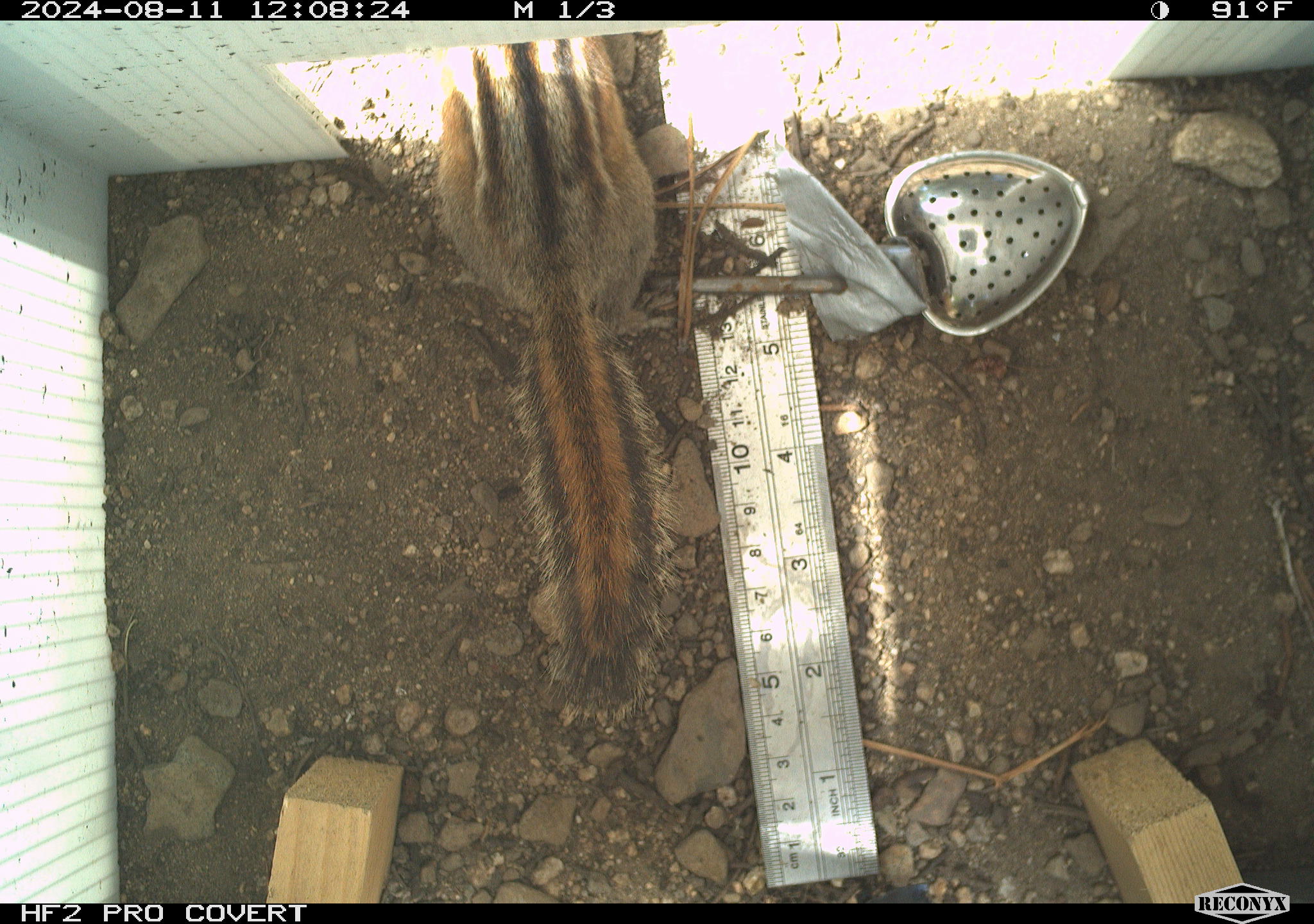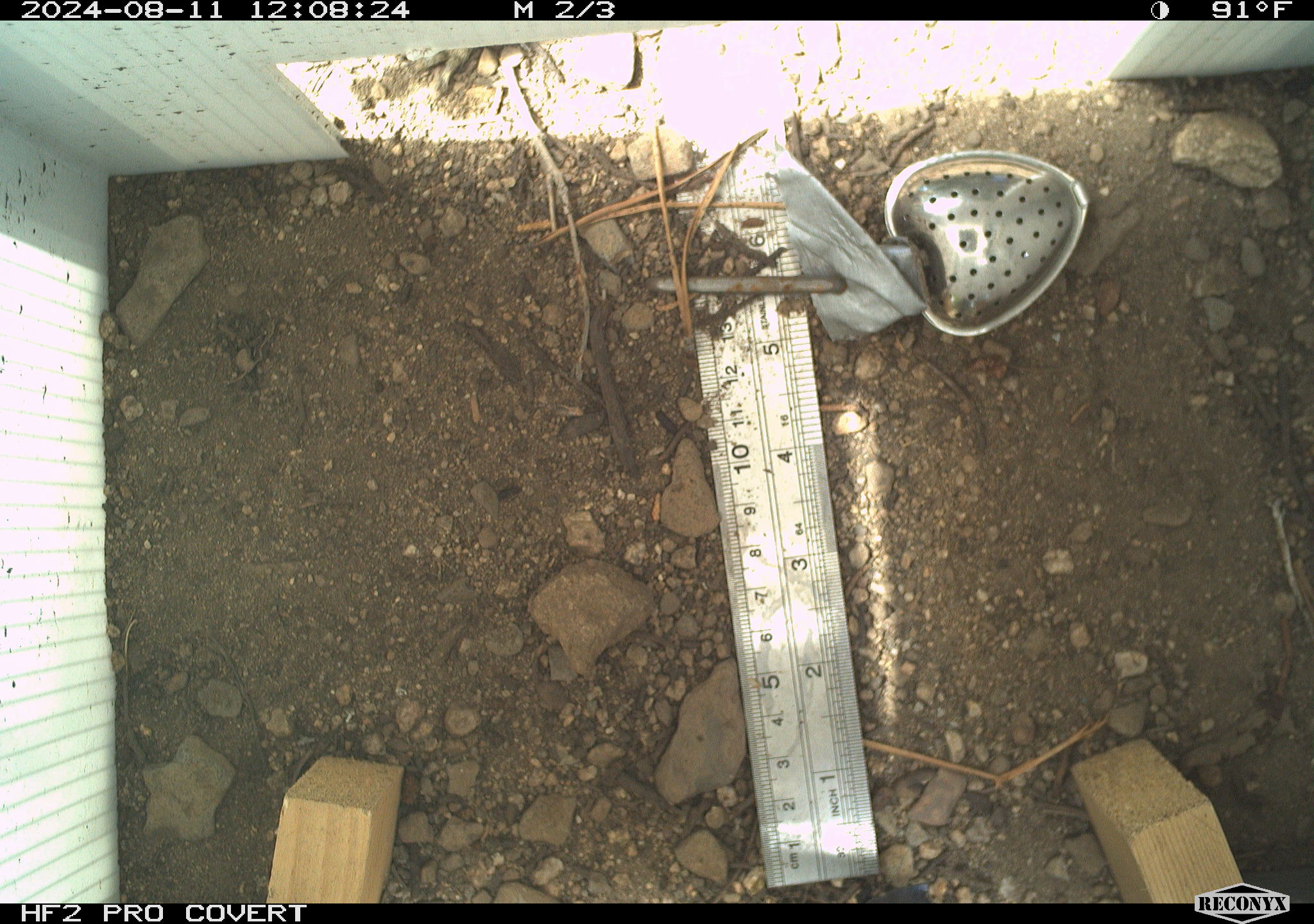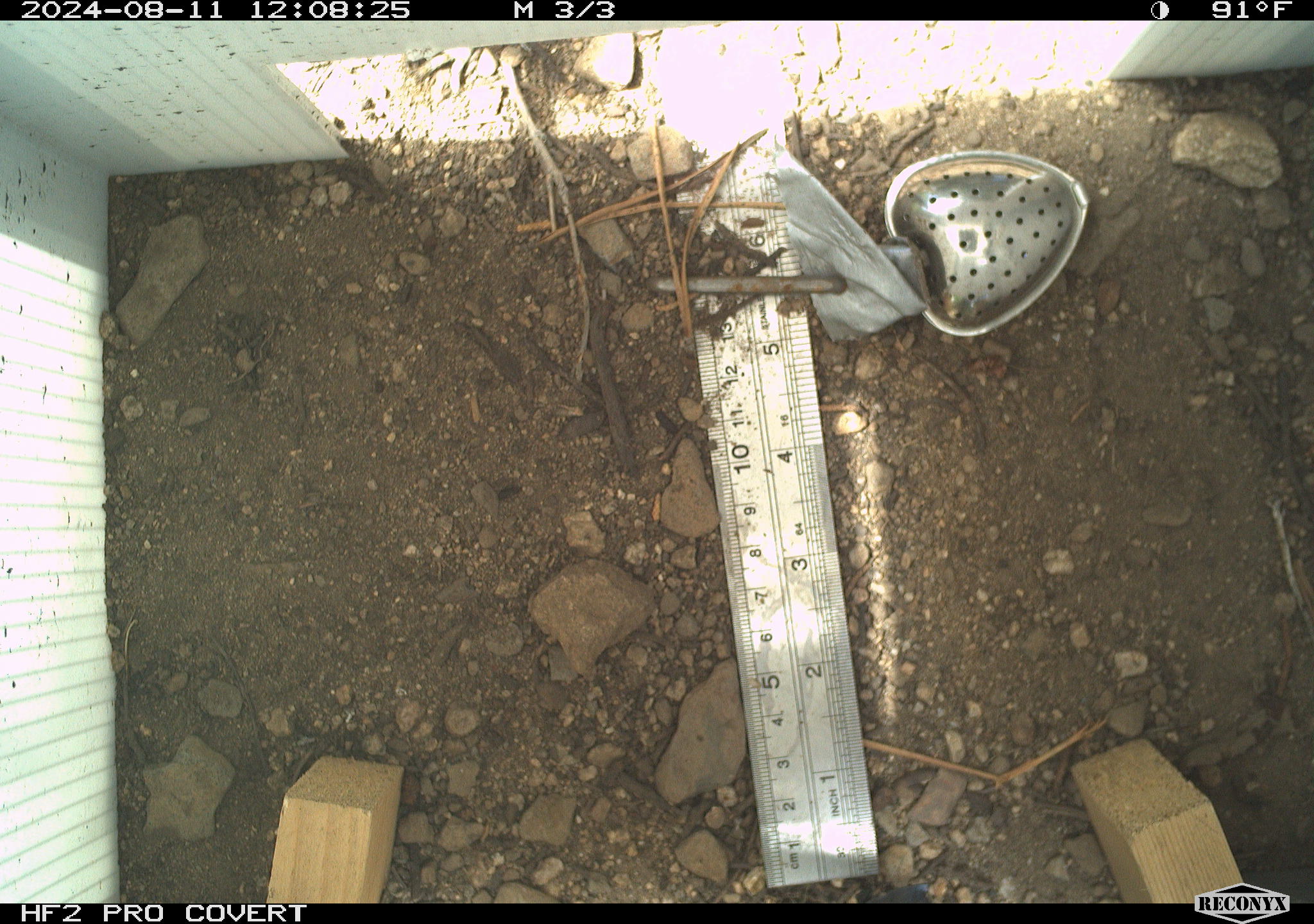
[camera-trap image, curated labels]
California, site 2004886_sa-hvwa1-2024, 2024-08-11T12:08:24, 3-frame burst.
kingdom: Animalia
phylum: Chordata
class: Mammalia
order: Rodentia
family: Sciuridae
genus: Neotamias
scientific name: Neotamias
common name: western chipmunks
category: neotamias species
Neotamias species (western chipmunks) (Neotamias).